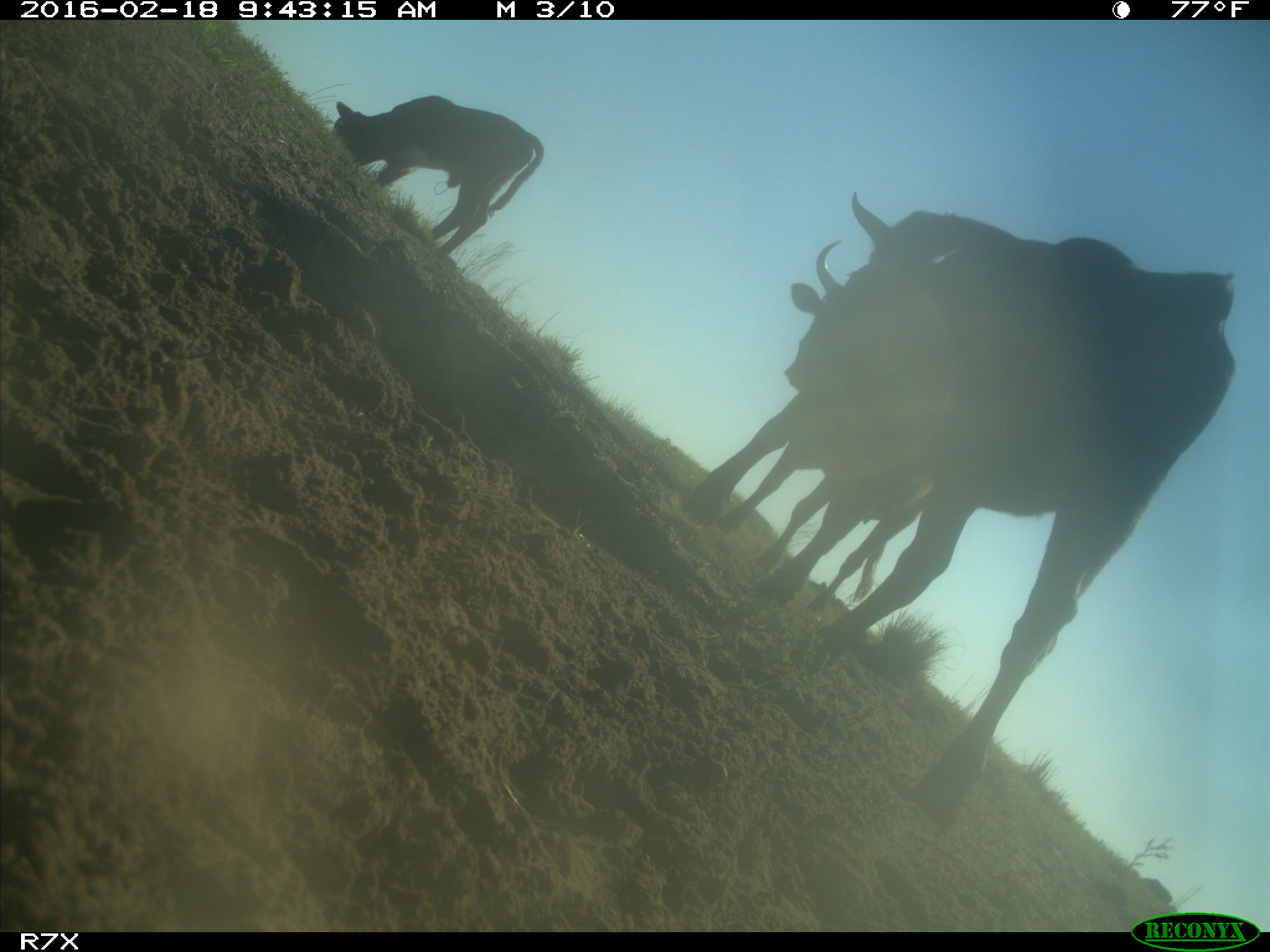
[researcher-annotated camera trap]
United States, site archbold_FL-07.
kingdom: Animalia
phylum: Chordata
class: Mammalia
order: Artiodactyla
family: Bovidae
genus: Bos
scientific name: Bos taurus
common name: domestic cow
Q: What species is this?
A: Bos taurus (domestic cow).